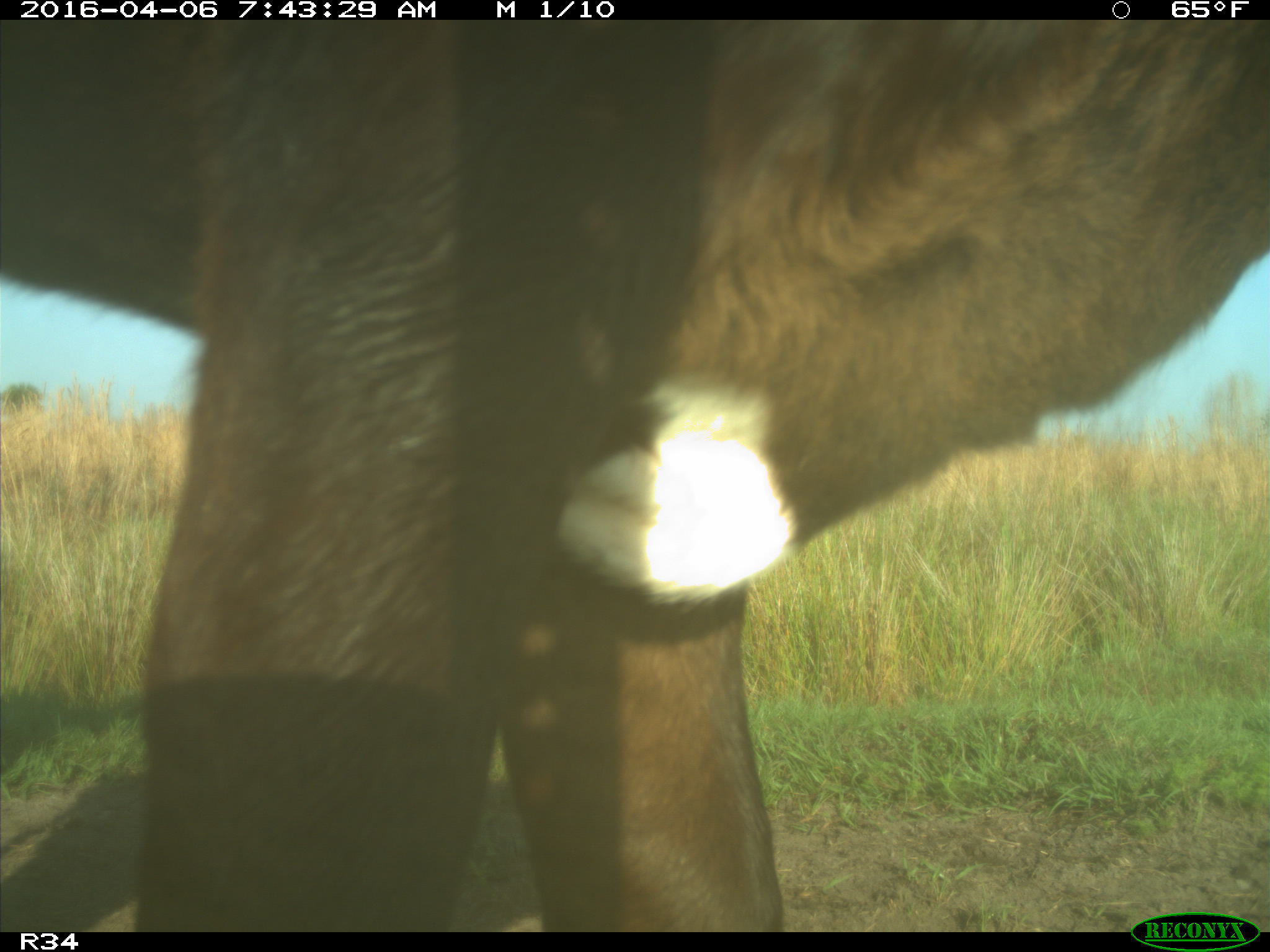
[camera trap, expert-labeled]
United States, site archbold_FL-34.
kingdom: Animalia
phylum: Chordata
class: Mammalia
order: Artiodactyla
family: Bovidae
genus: Bos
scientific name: Bos taurus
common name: domestic cow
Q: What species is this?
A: Bos taurus (domestic cow).